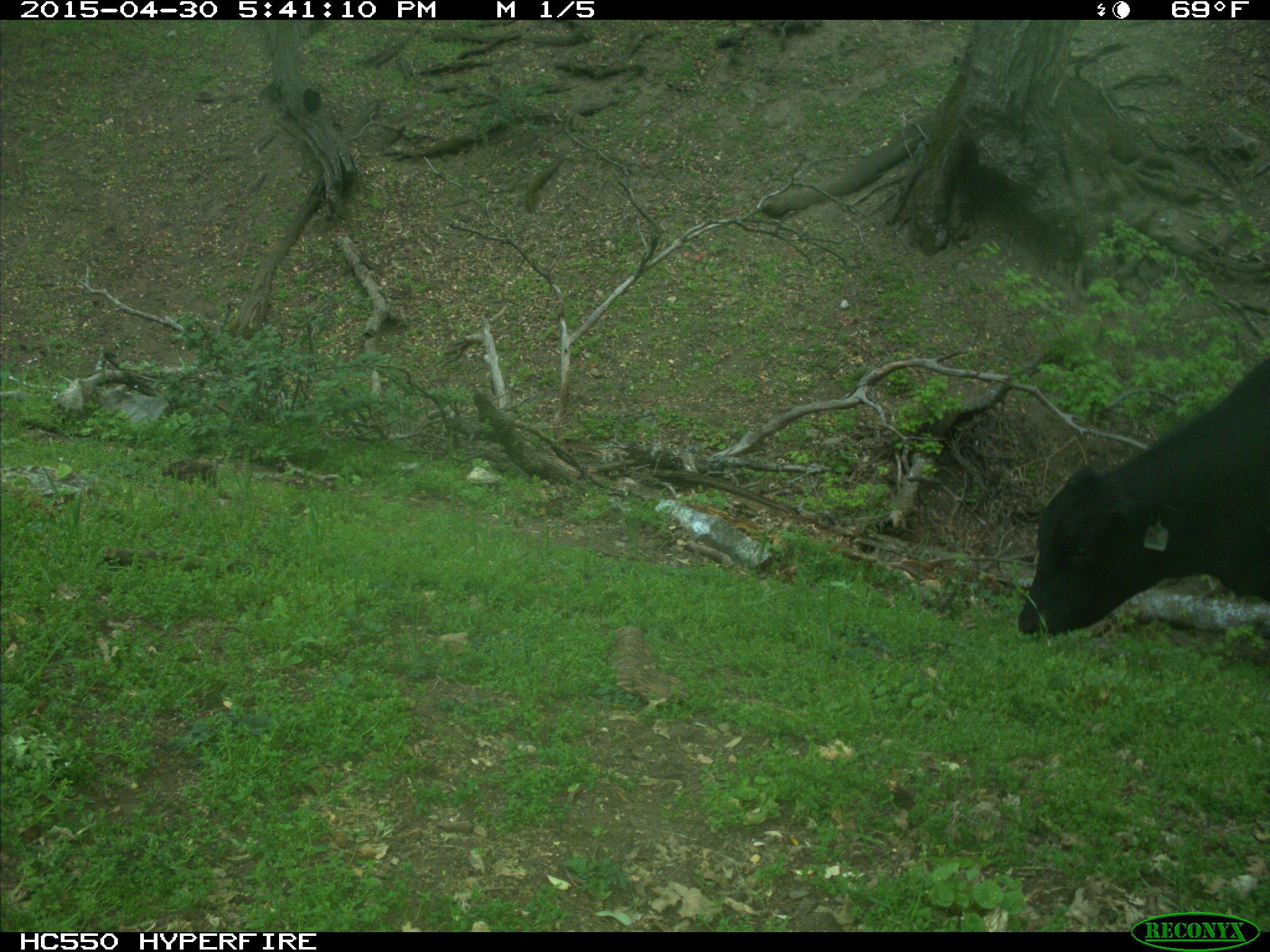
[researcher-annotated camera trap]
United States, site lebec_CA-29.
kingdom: Animalia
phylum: Chordata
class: Mammalia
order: Artiodactyla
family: Bovidae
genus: Bos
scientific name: Bos taurus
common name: domestic cow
Bos taurus (domestic cow).